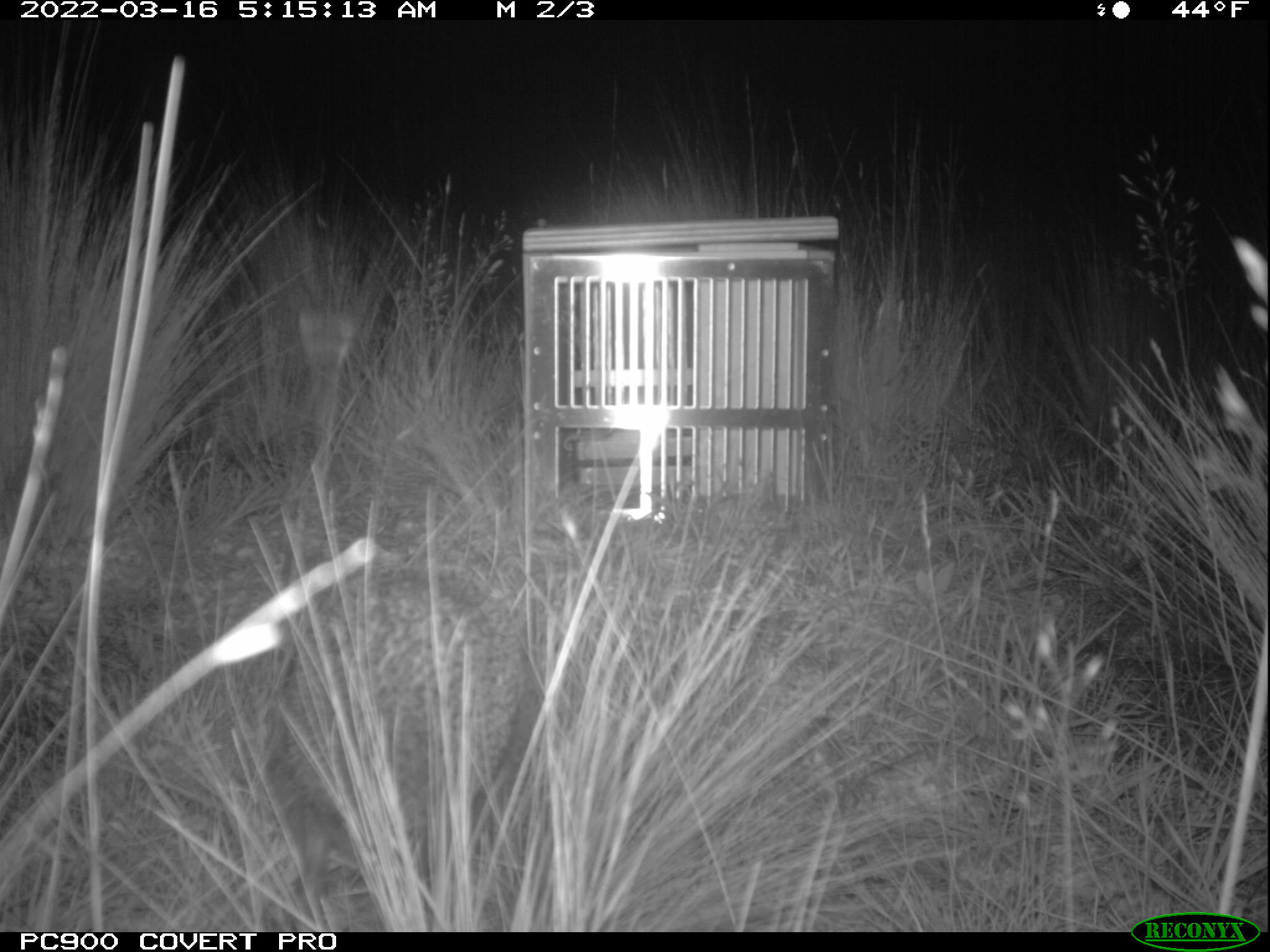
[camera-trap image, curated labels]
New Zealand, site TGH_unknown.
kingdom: Animalia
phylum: Chordata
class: Mammalia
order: Eulipotyphla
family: Erinaceidae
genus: Erinaceus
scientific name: Erinaceus europaeus europaeus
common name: european hedgehog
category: hedgehog